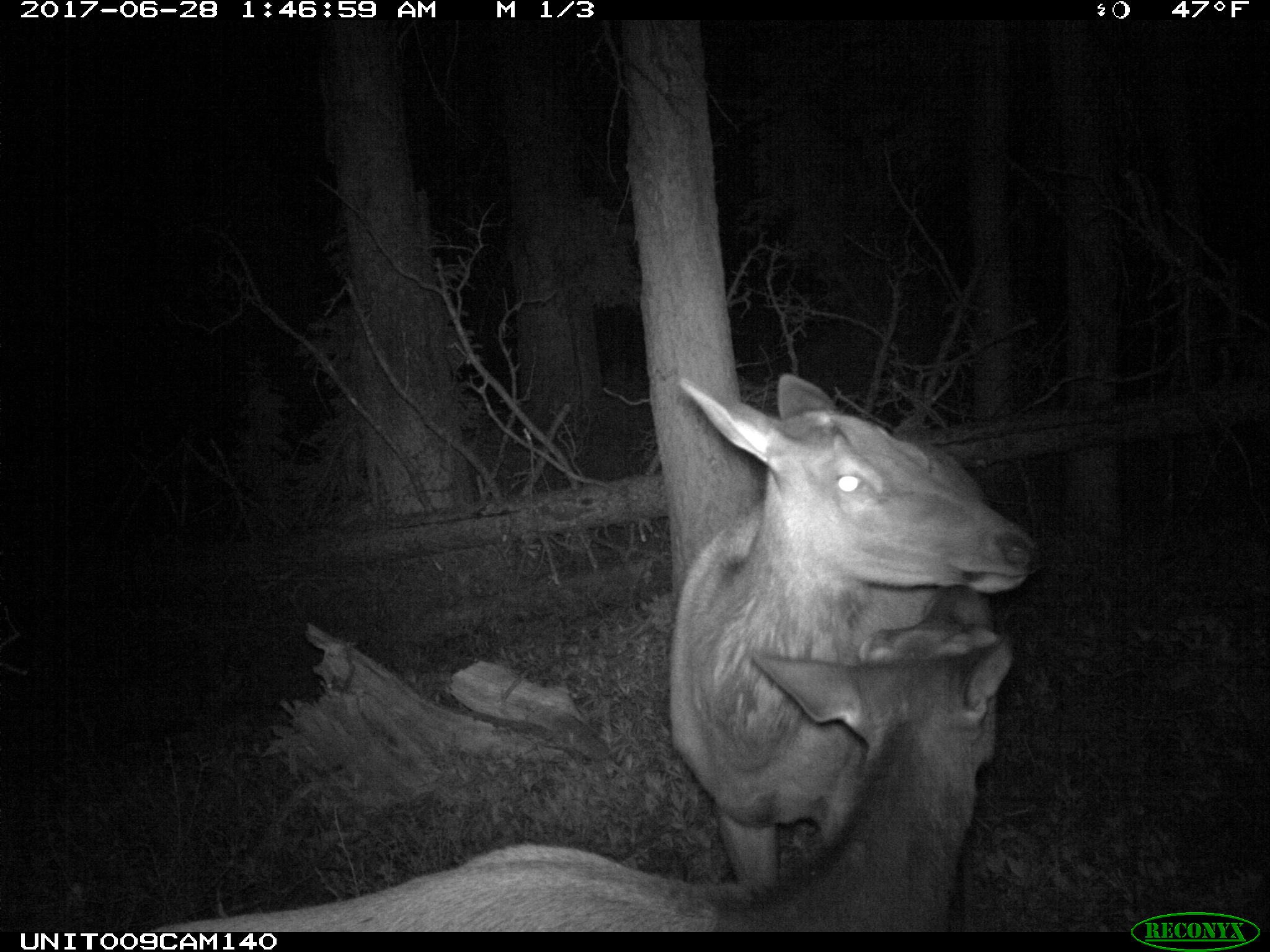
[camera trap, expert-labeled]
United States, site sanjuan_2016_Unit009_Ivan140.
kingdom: Animalia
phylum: Chordata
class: Mammalia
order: Artiodactyla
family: Cervidae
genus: Cervus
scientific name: Cervus elaphus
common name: red deer